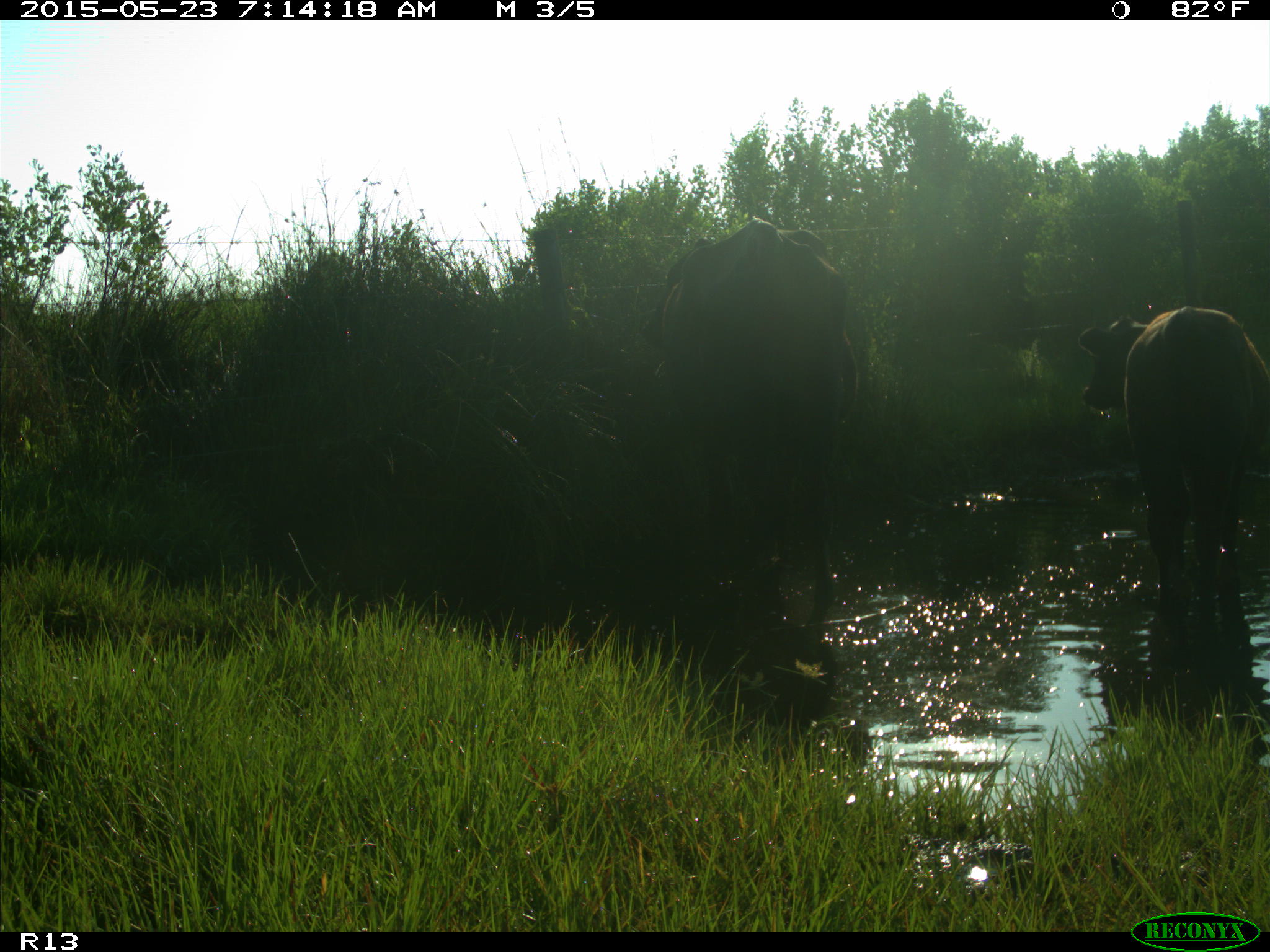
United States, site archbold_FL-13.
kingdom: Animalia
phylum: Chordata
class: Mammalia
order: Artiodactyla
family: Bovidae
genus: Bos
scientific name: Bos taurus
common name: domestic cow